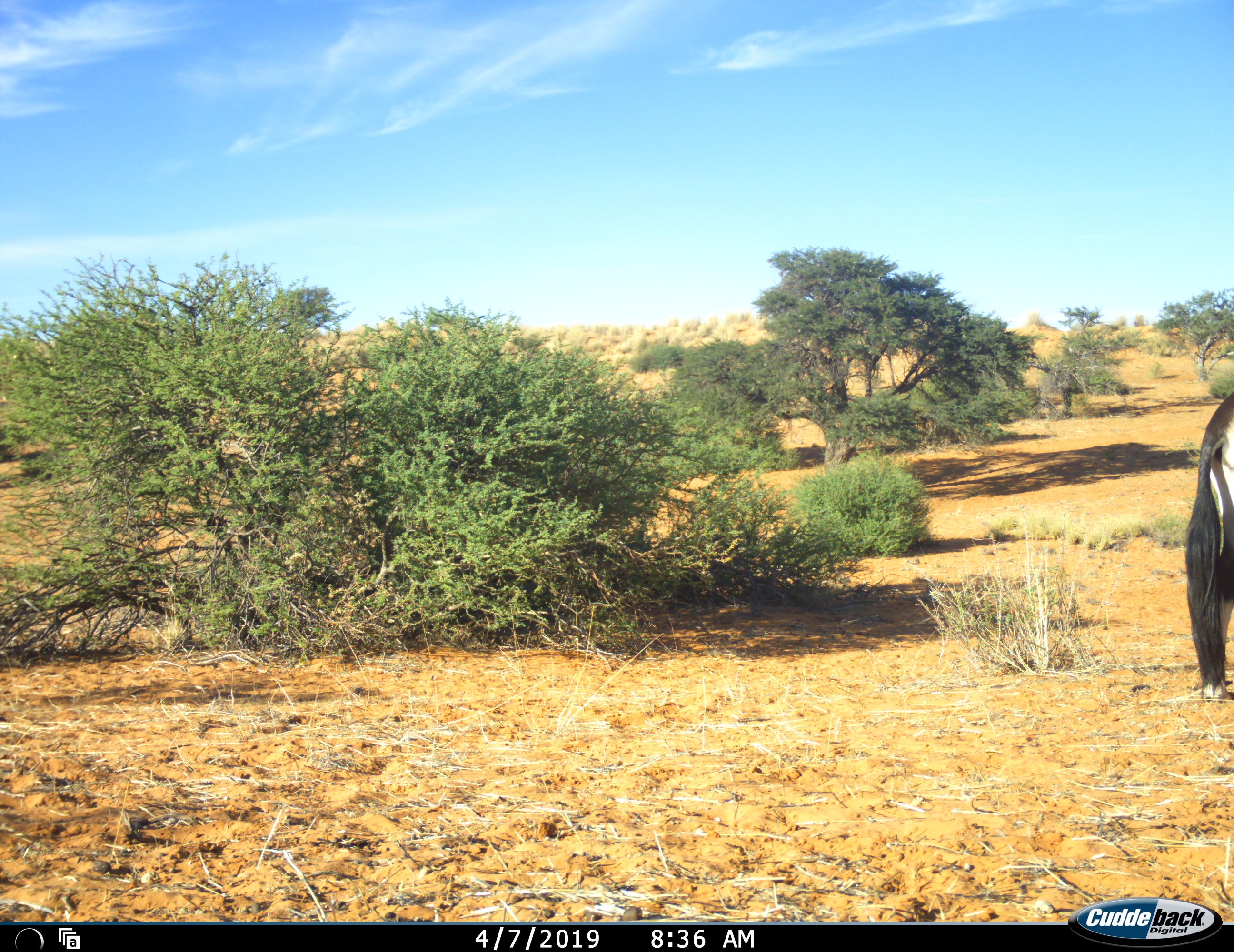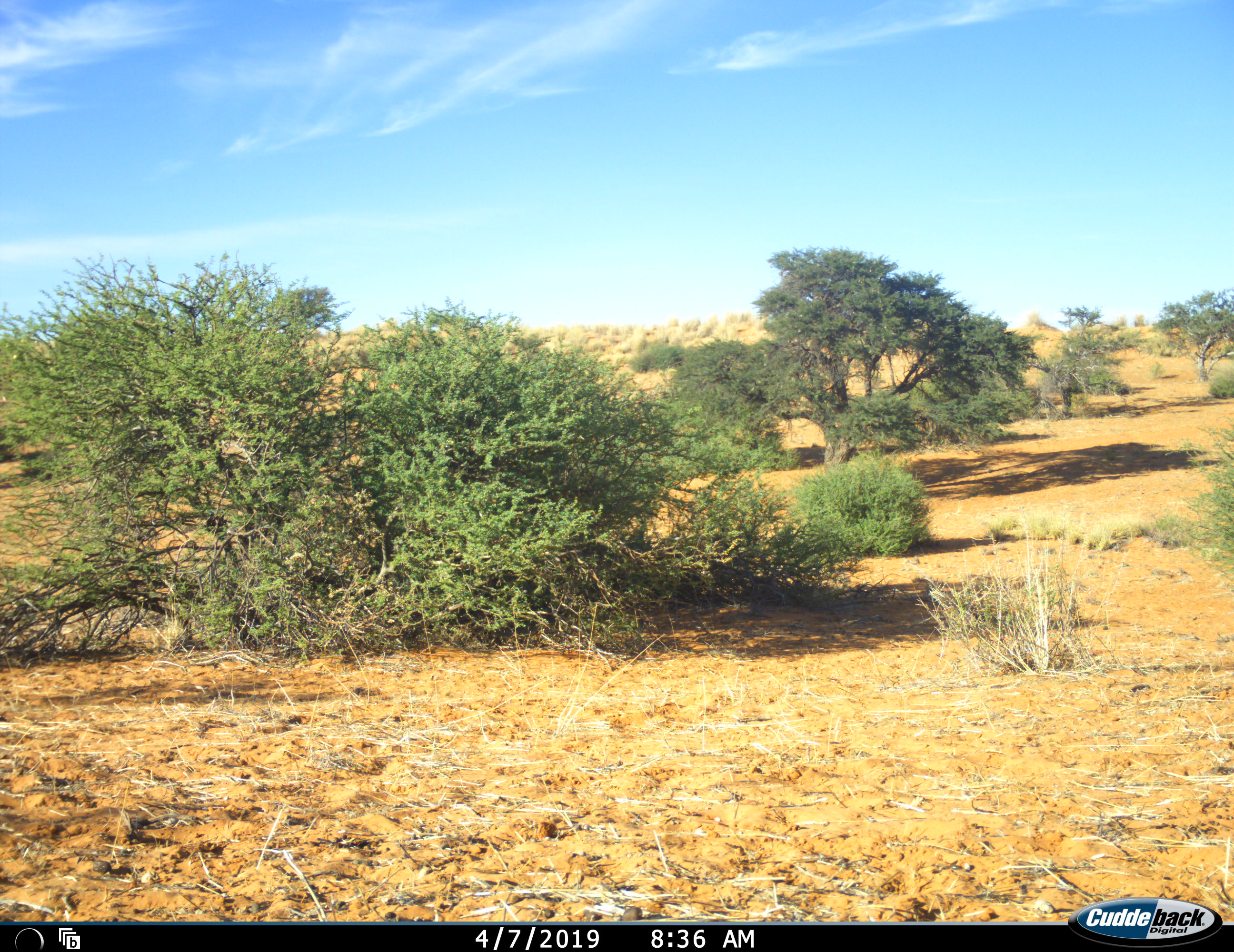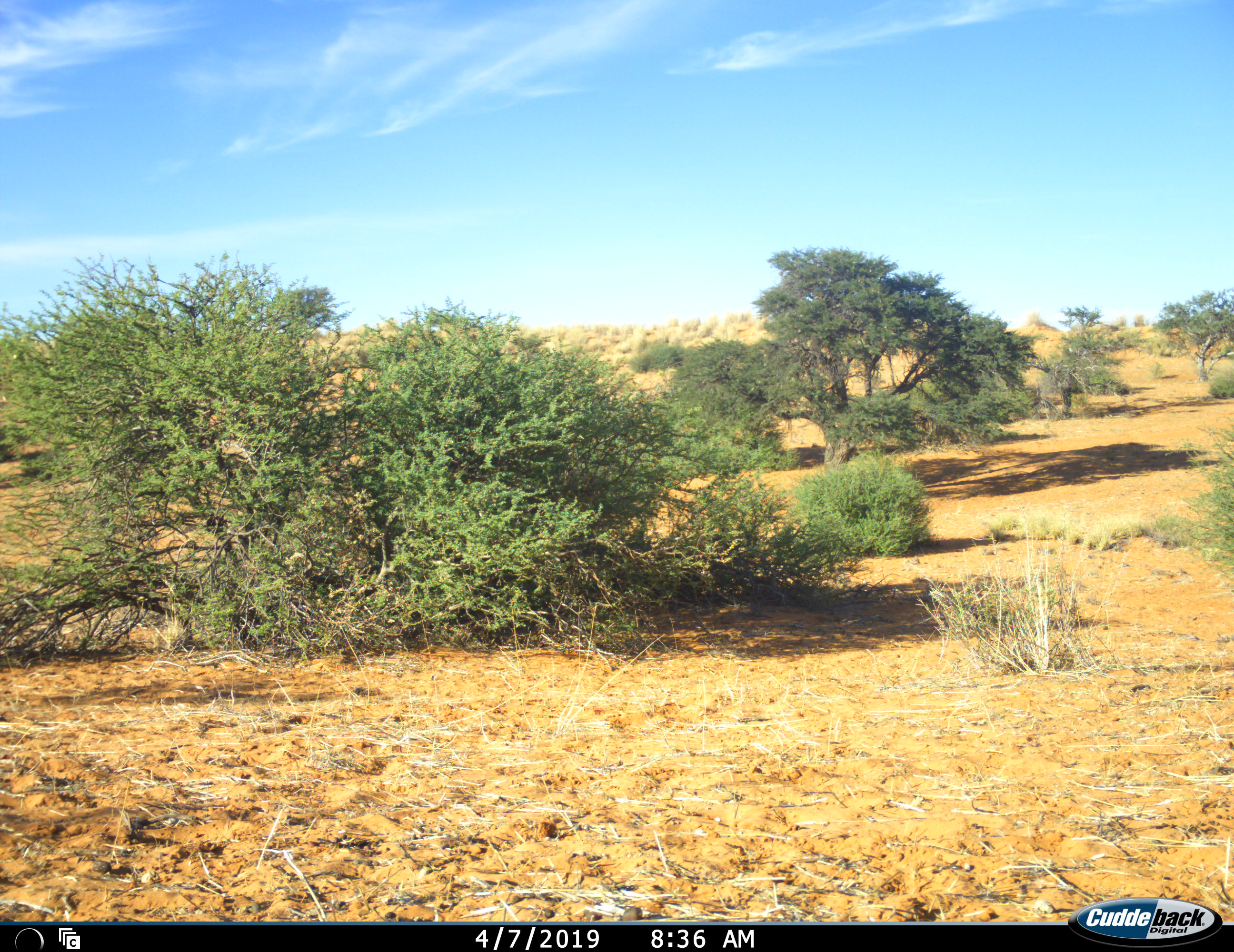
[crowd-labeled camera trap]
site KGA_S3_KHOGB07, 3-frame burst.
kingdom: Animalia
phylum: Chordata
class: Mammalia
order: Artiodactyla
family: Bovidae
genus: Oryx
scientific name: Oryx gazella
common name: gemsbok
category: oryx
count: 1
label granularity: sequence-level